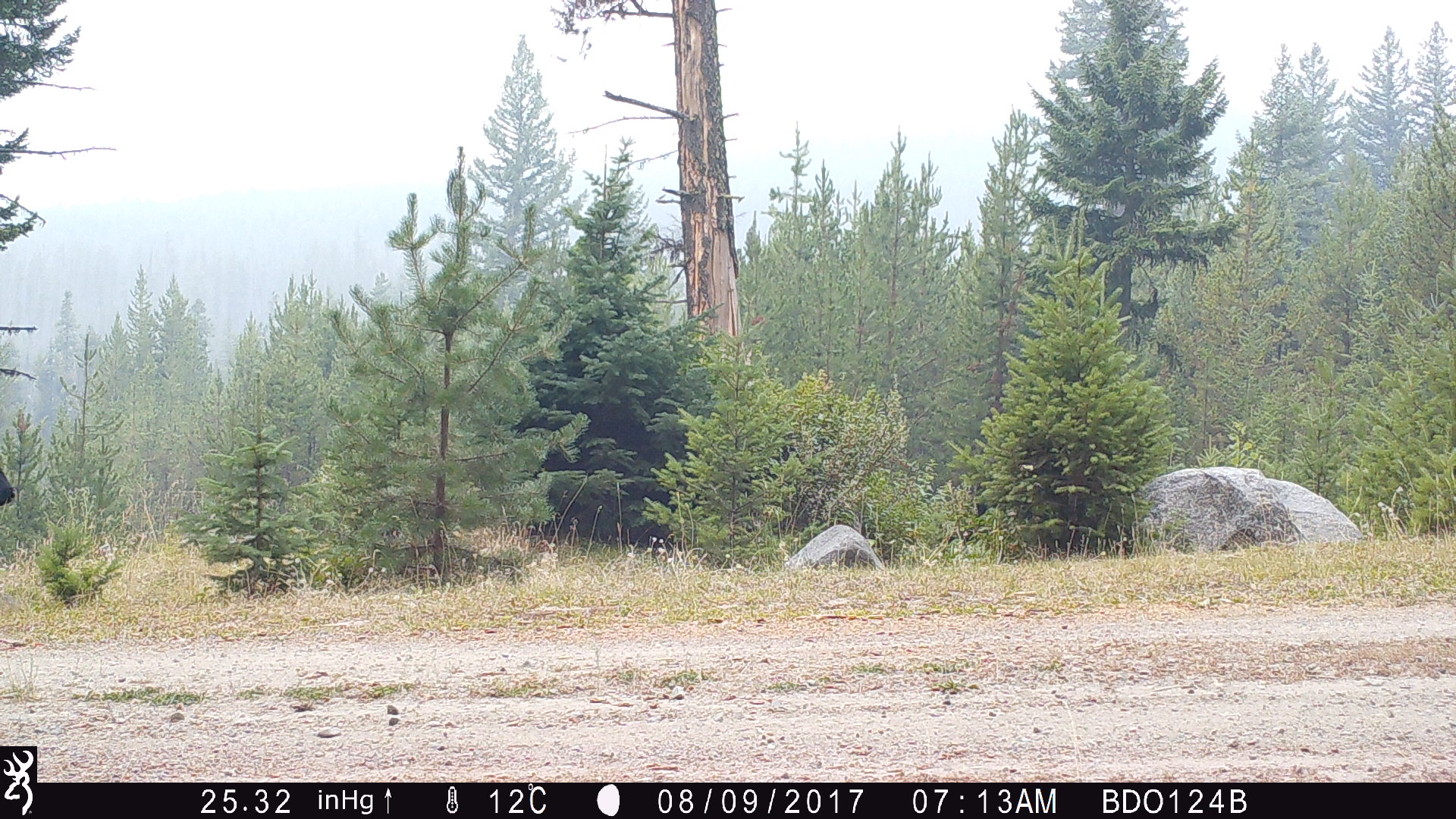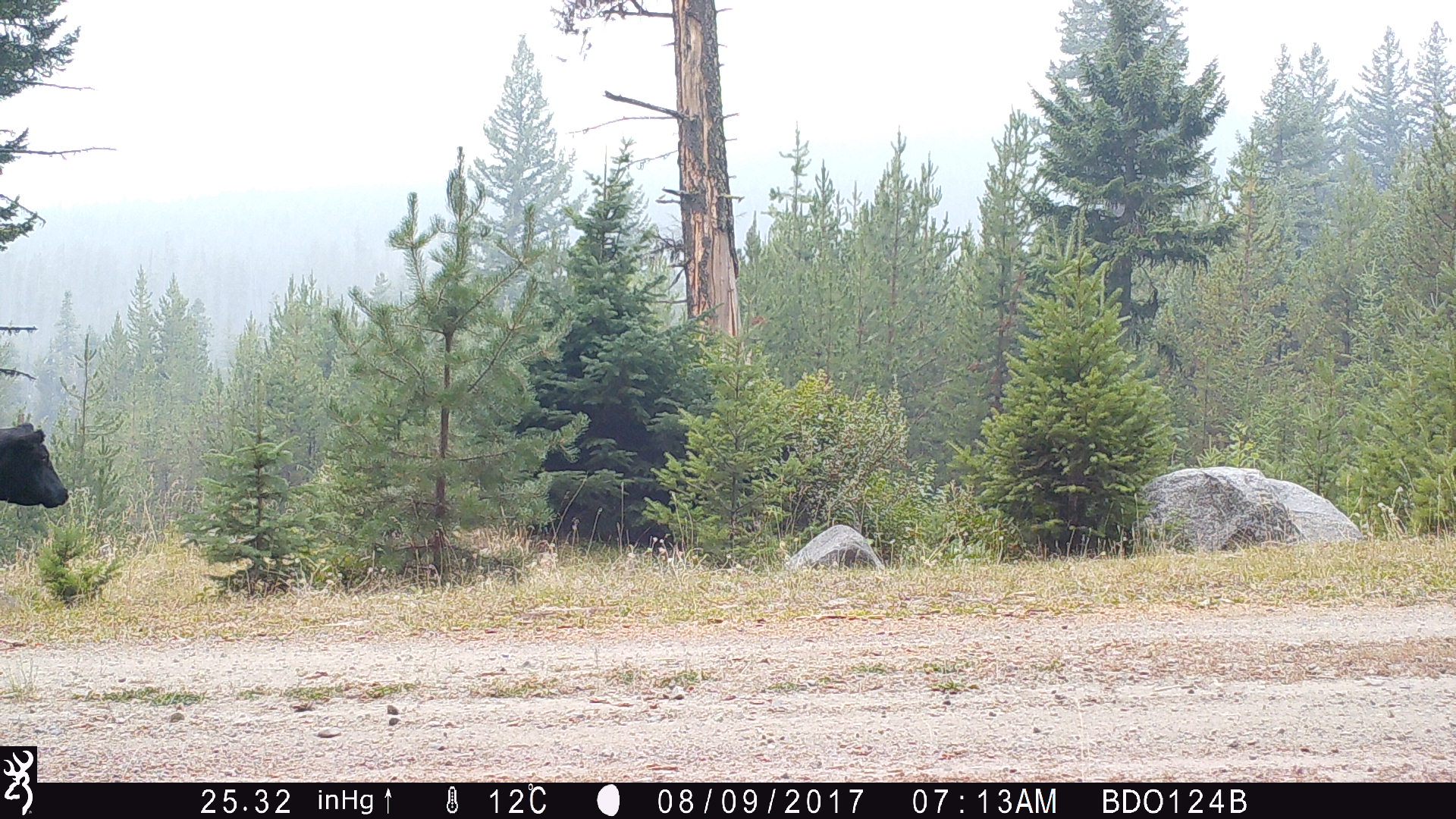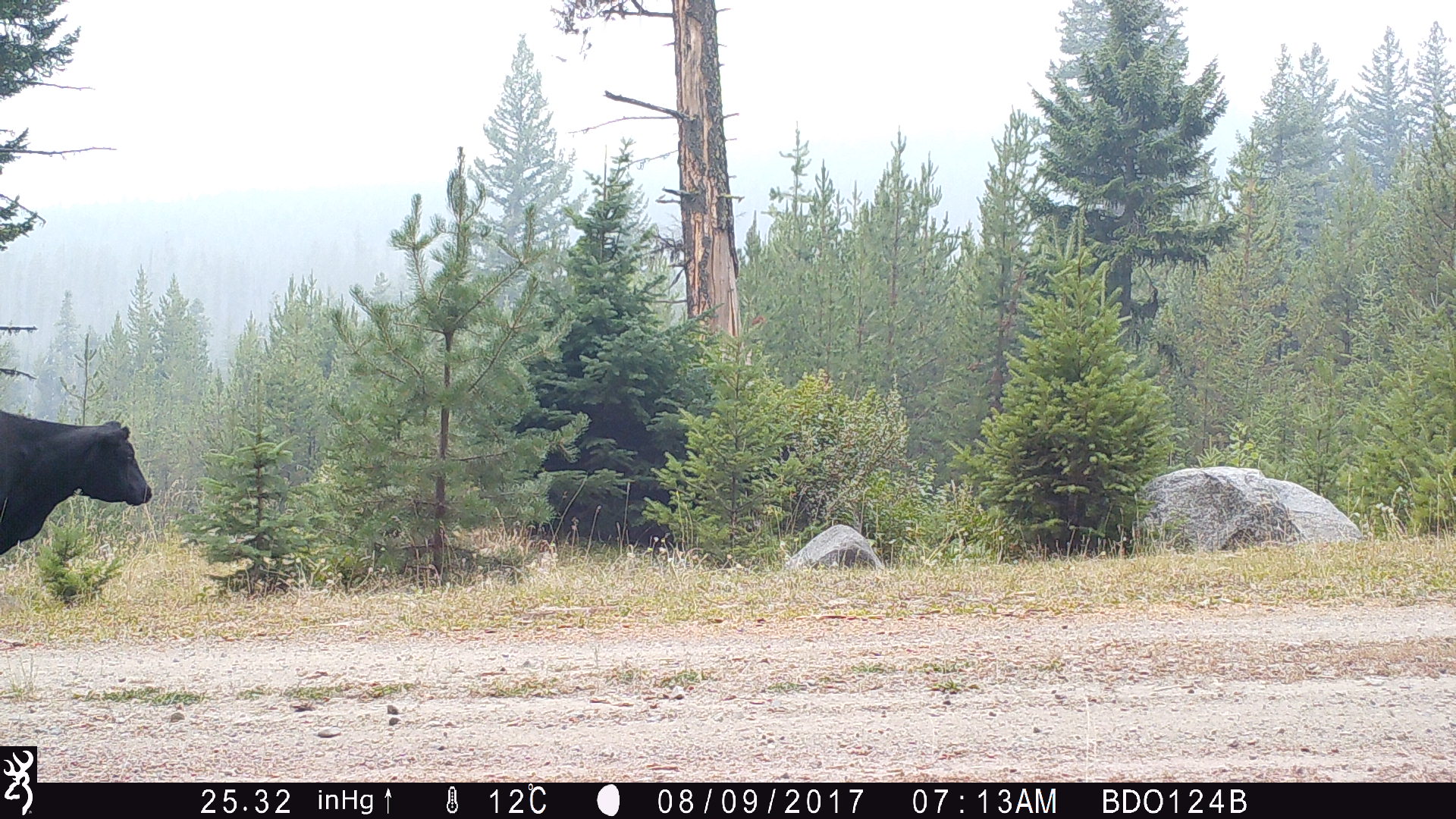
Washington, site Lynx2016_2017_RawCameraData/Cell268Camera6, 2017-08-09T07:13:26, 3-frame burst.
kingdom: Animalia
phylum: Chordata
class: Mammalia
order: Artiodactyla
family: Bovidae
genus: Bos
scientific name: Bos taurus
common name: domestic cattle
Domestic cattle (Bos taurus). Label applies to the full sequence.